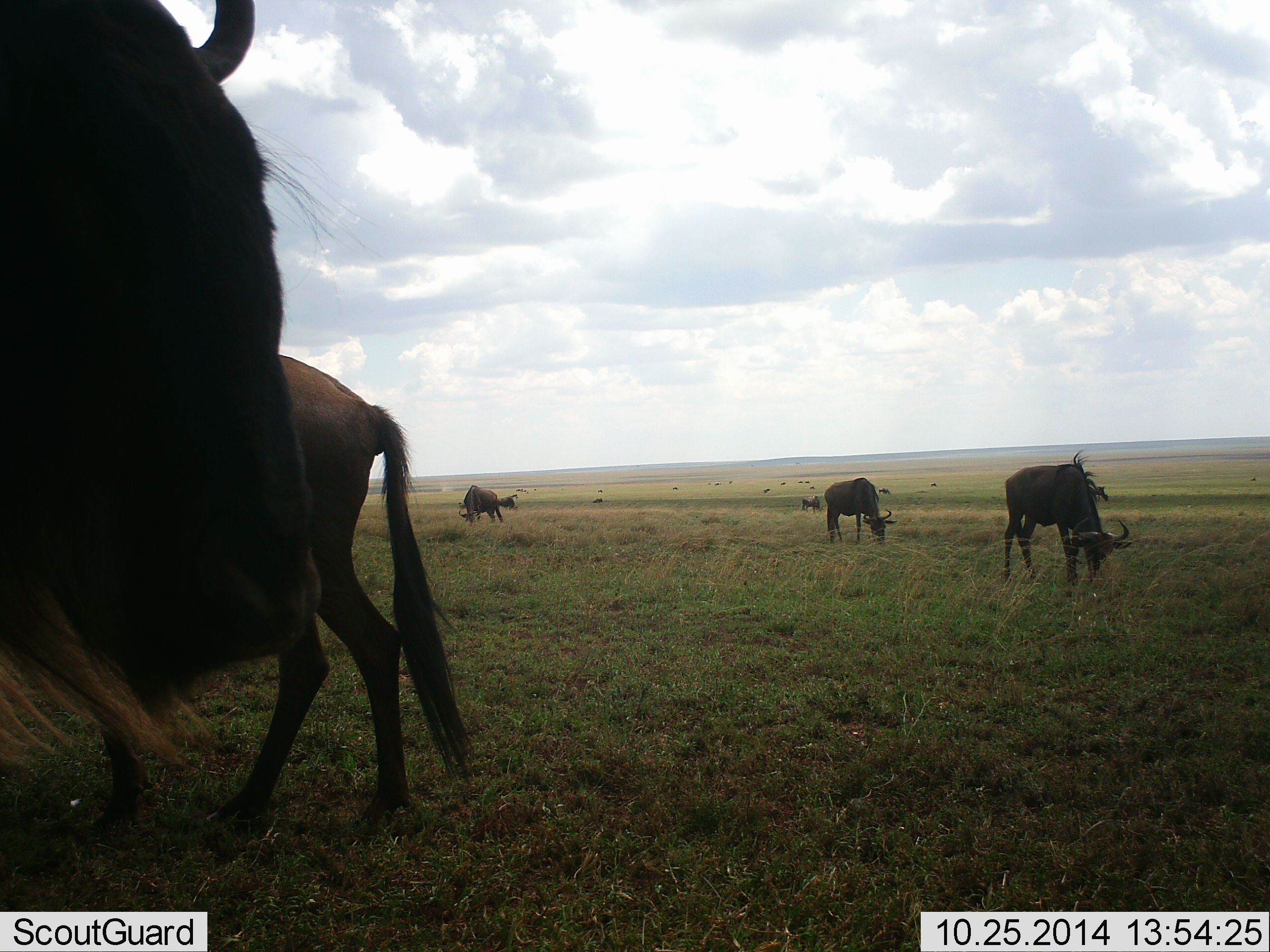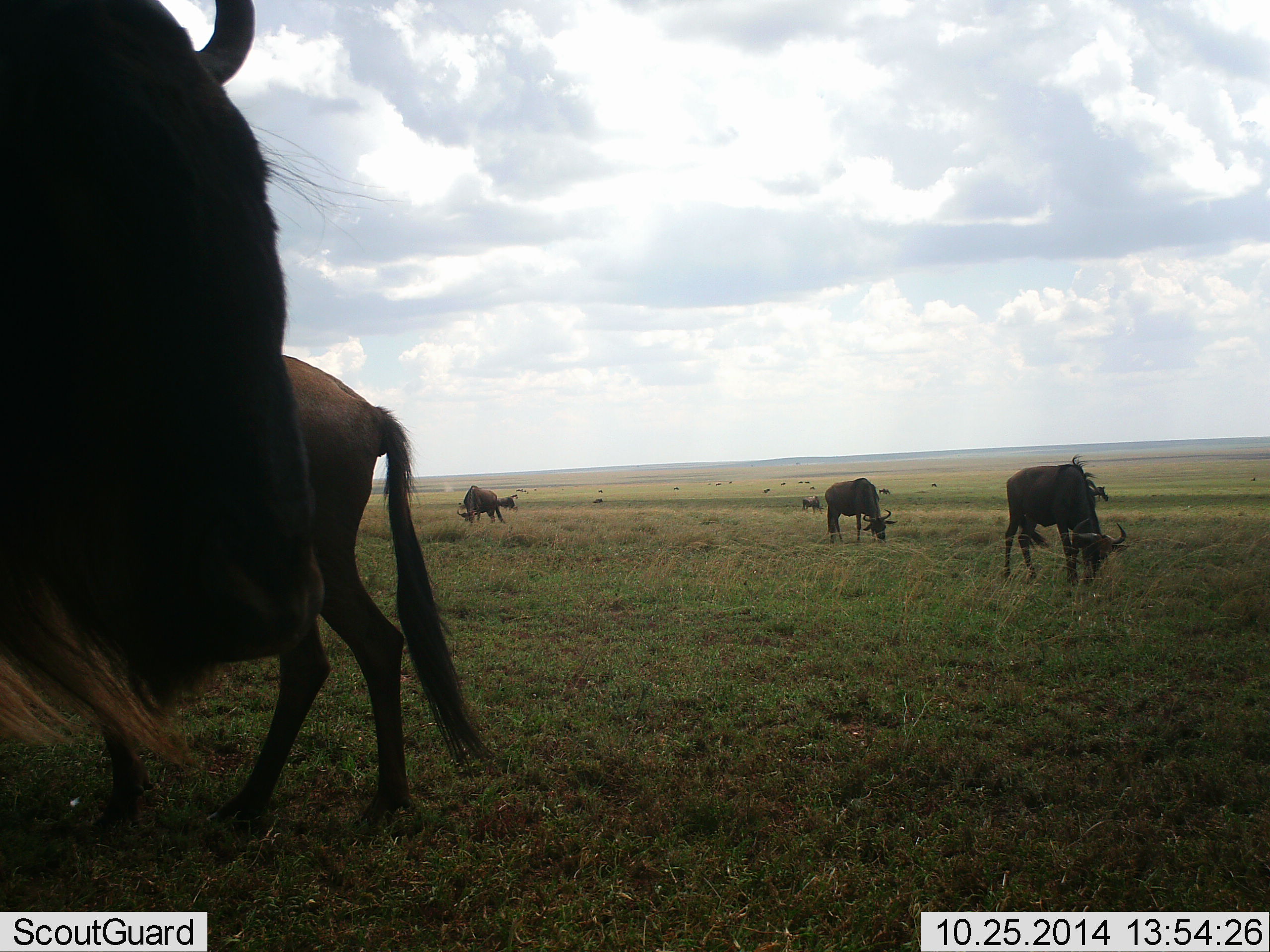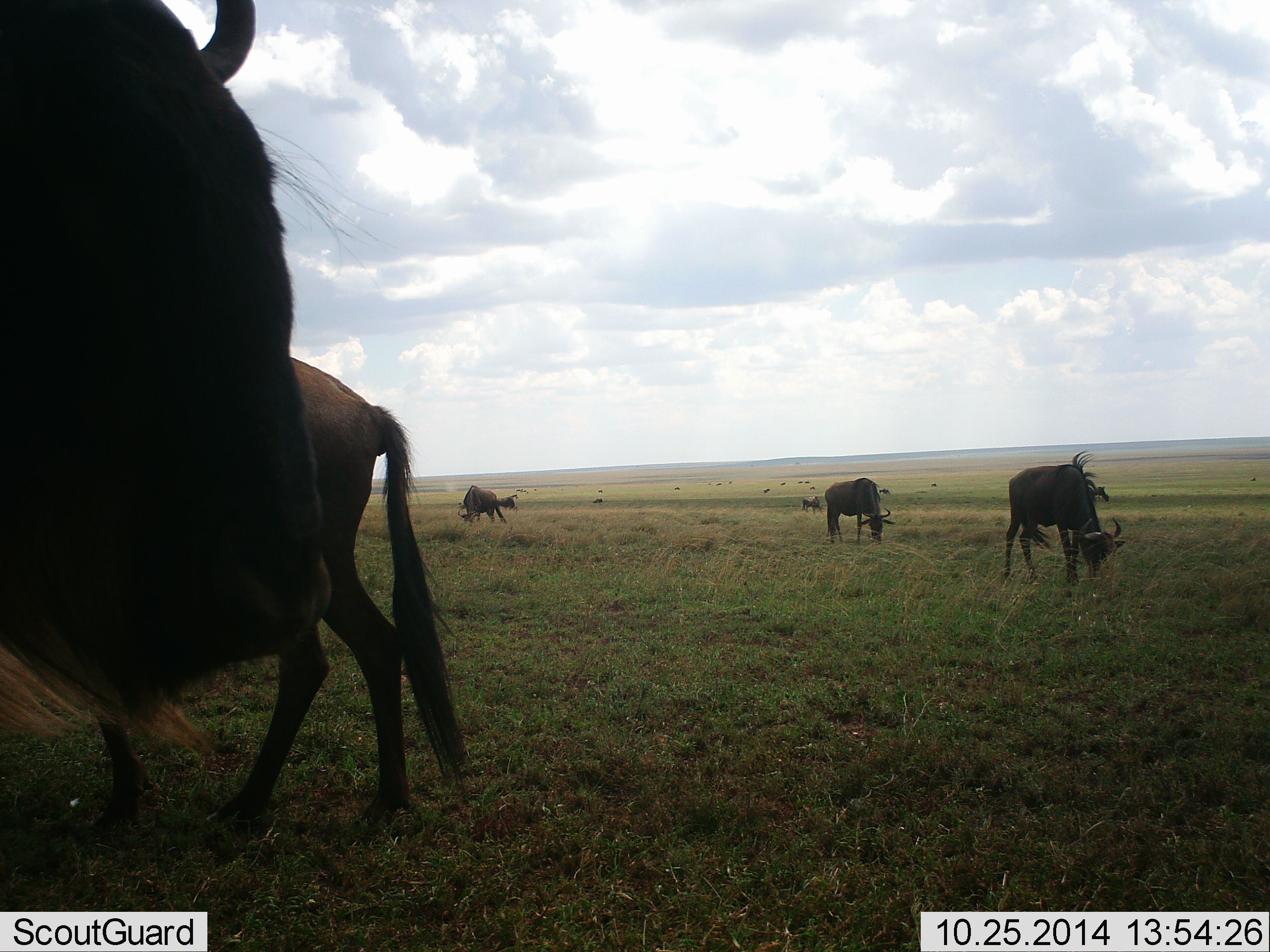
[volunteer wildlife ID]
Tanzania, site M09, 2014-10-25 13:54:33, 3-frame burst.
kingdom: Animalia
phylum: Chordata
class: Mammalia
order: Artiodactyla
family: Bovidae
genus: Connochaetes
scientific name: Connochaetes taurinus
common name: blue wildebeest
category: wildebeest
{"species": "wildebeest (blue wildebeest) (Connochaetes taurinus)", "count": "6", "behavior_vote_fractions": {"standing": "60%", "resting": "0%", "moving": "30%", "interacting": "0%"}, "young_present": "0%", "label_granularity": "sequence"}